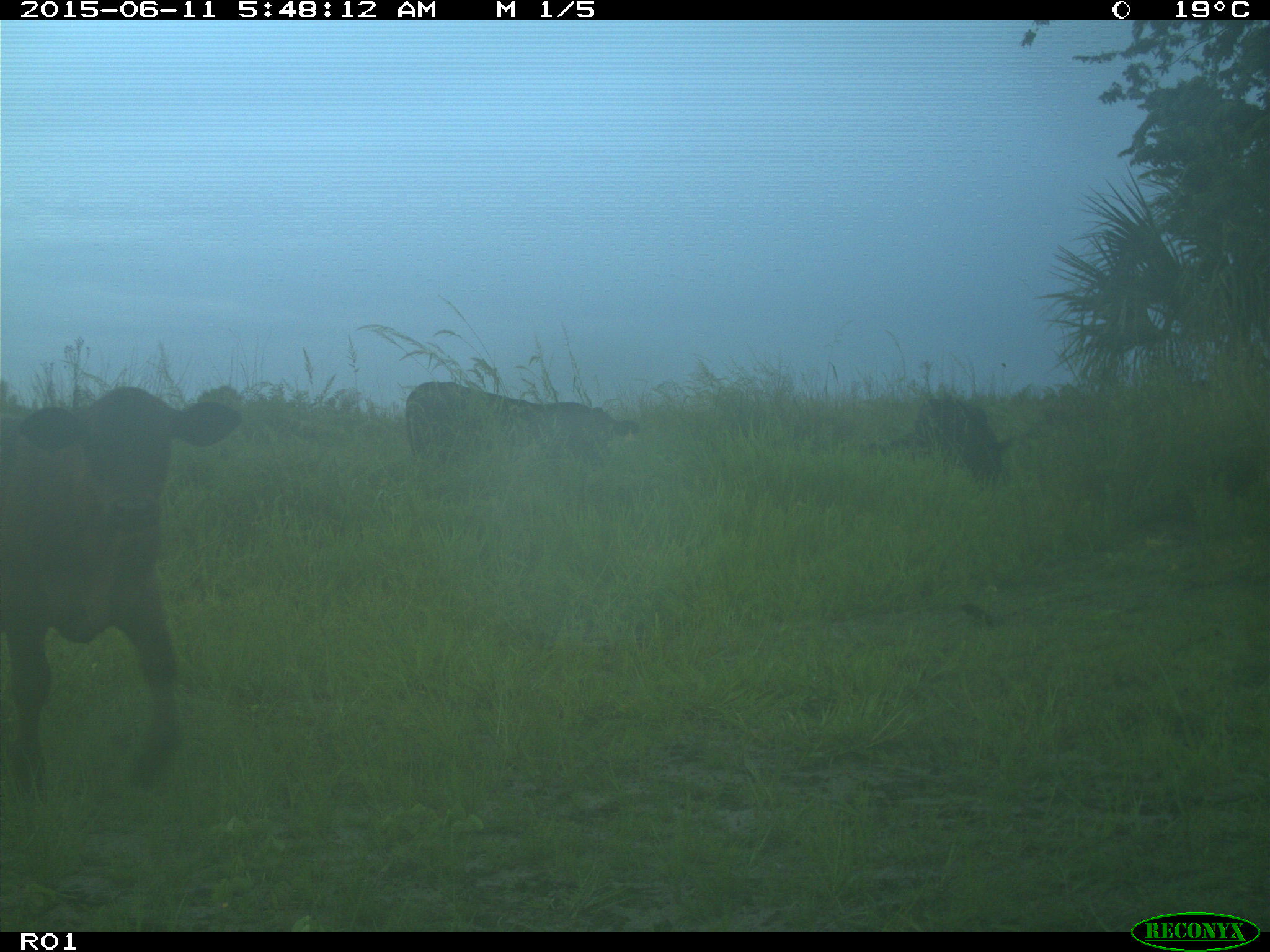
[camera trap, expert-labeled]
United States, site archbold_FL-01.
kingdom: Animalia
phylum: Chordata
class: Mammalia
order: Artiodactyla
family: Bovidae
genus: Bos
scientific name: Bos taurus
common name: domestic cow